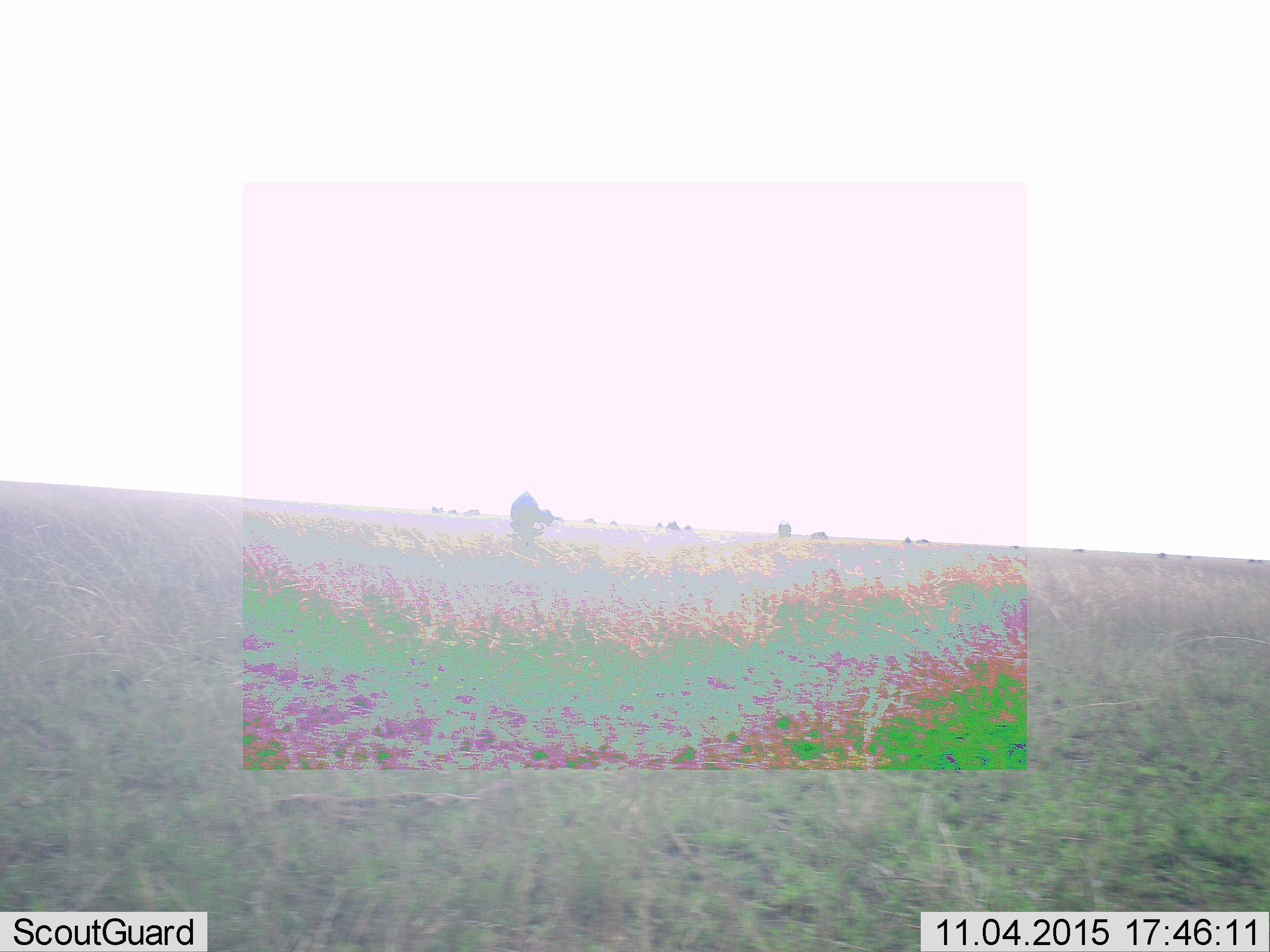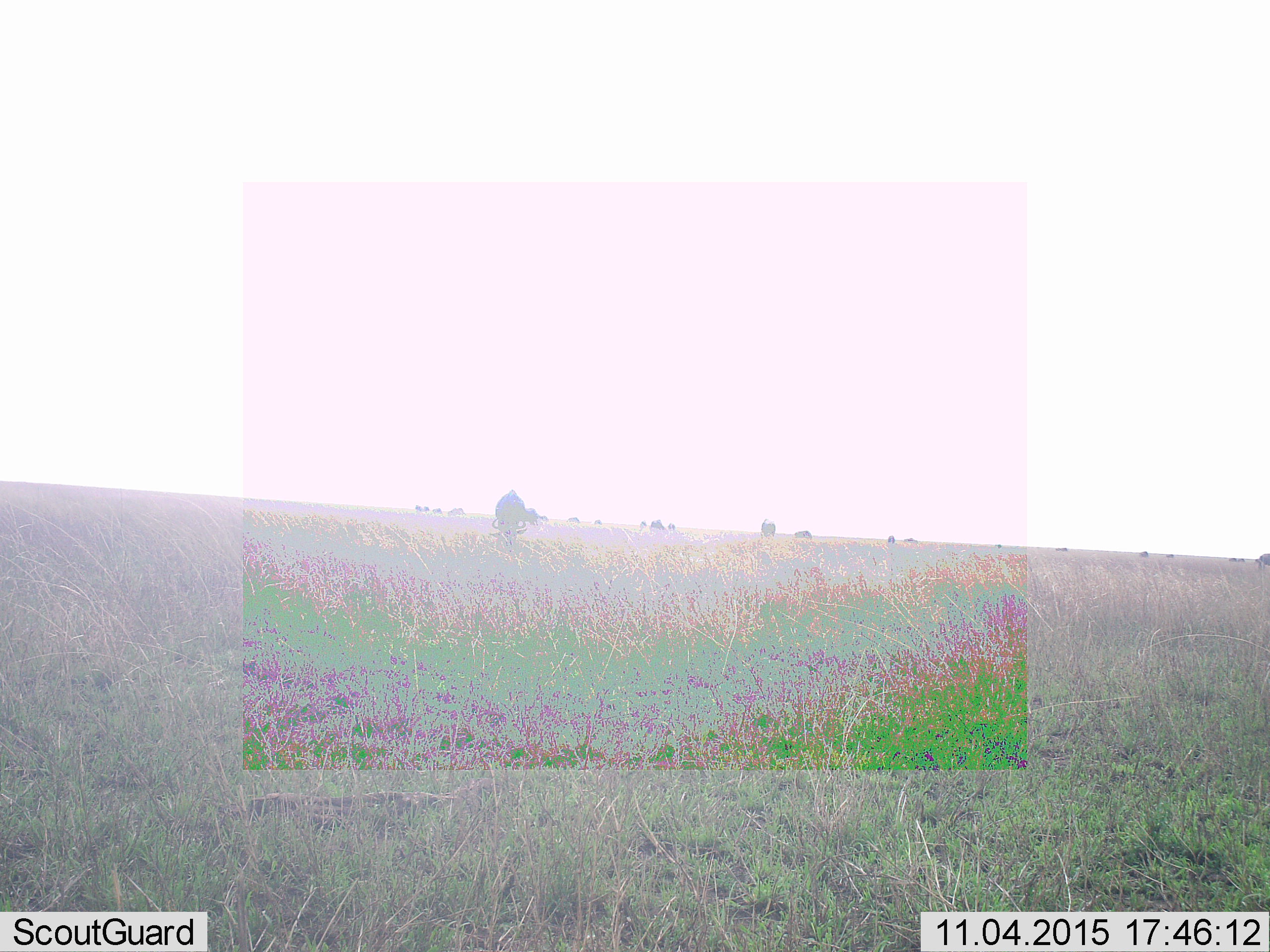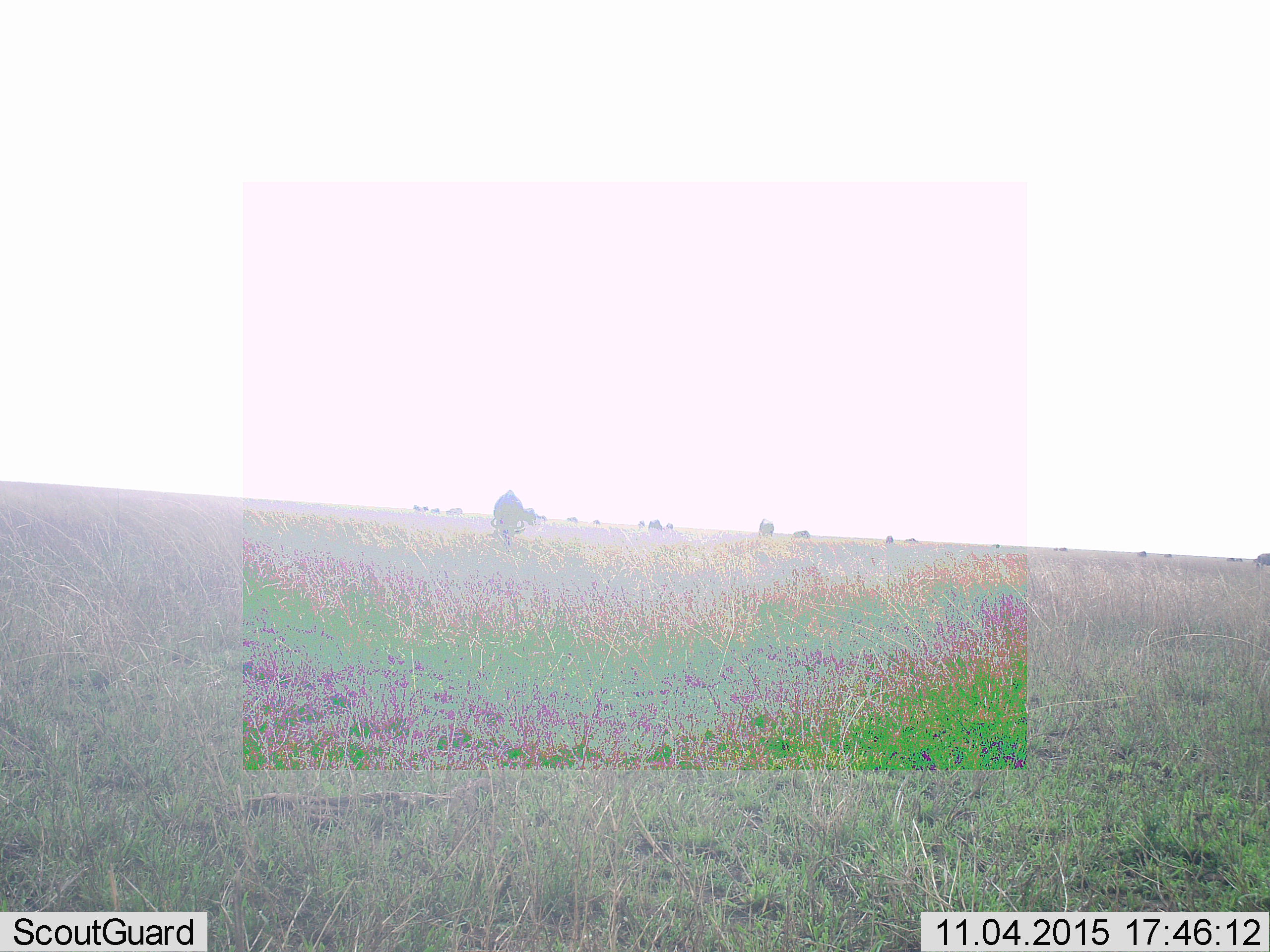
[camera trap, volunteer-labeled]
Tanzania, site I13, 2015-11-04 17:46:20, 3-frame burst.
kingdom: Animalia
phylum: Chordata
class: Mammalia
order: Artiodactyla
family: Bovidae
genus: Connochaetes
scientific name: Connochaetes taurinus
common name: blue wildebeest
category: wildebeest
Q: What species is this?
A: Wildebeest (blue wildebeest) (Connochaetes taurinus).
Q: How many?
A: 11-50.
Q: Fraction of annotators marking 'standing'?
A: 0%.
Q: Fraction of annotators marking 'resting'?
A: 20%.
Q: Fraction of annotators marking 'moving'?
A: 0%.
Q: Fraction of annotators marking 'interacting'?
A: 0%.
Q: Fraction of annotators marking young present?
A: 0%.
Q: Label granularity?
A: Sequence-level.